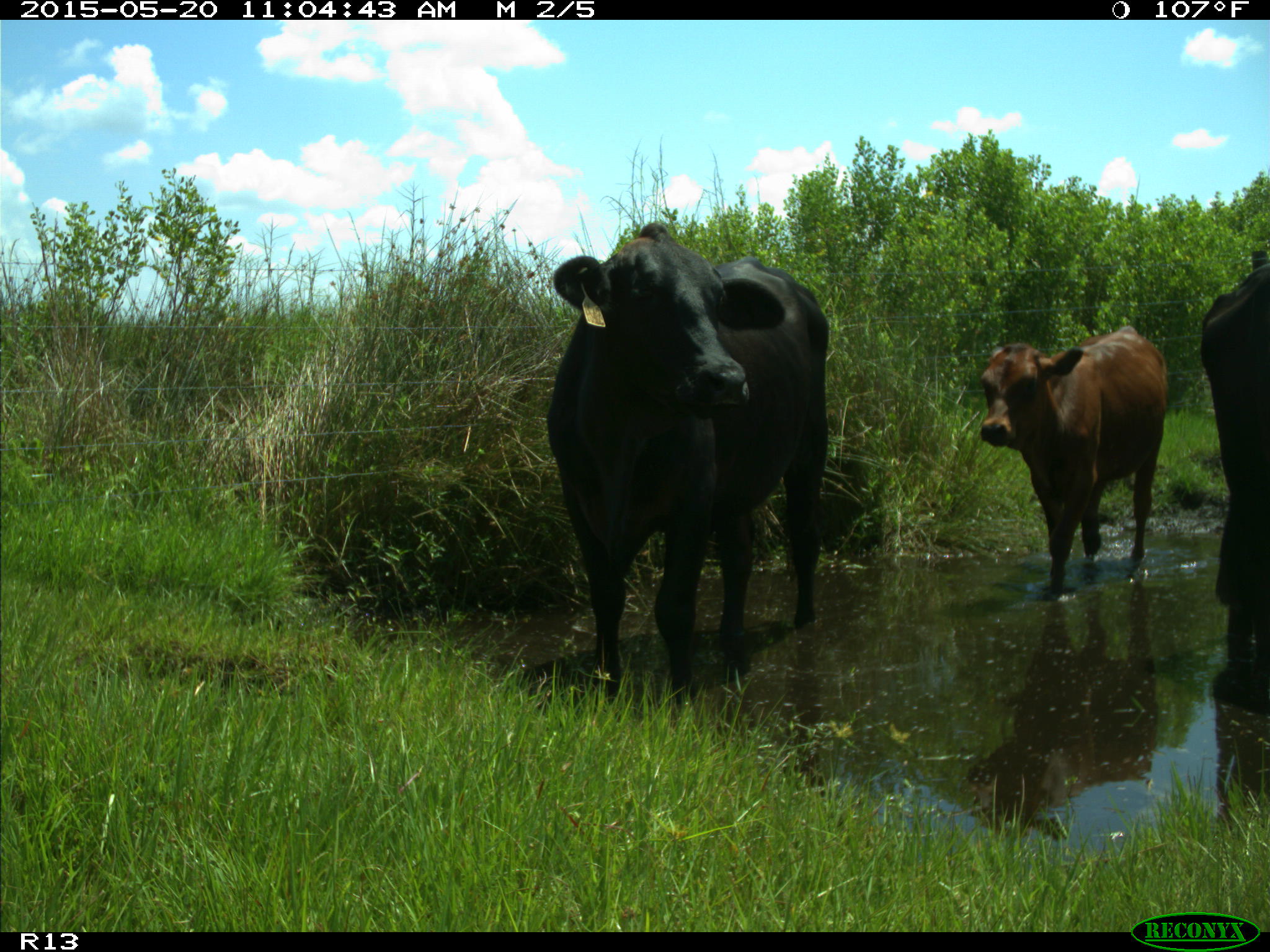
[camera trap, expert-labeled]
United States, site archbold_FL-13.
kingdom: Animalia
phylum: Chordata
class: Mammalia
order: Artiodactyla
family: Bovidae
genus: Bos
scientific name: Bos taurus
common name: domestic cow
Bos taurus (domestic cow).